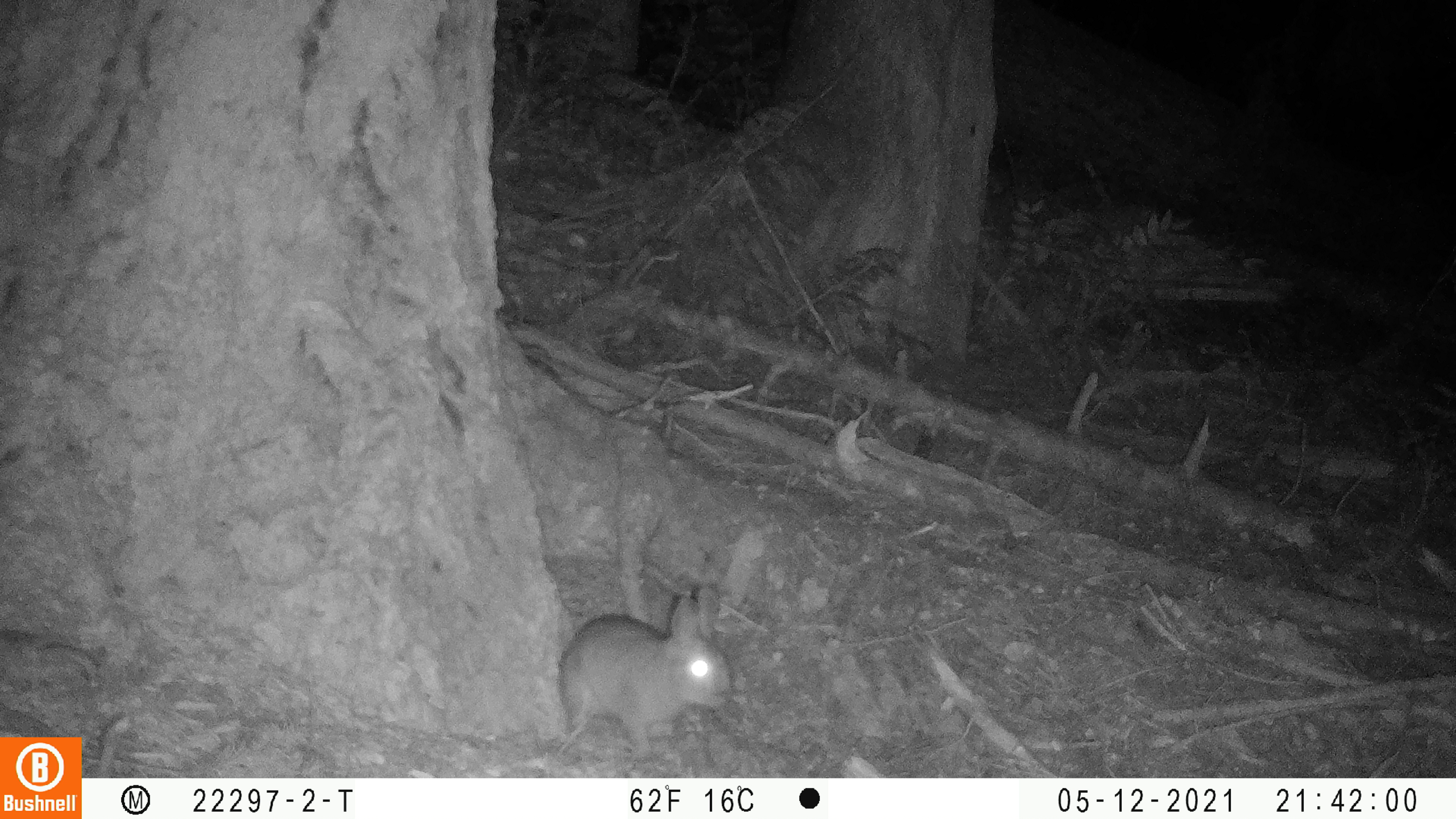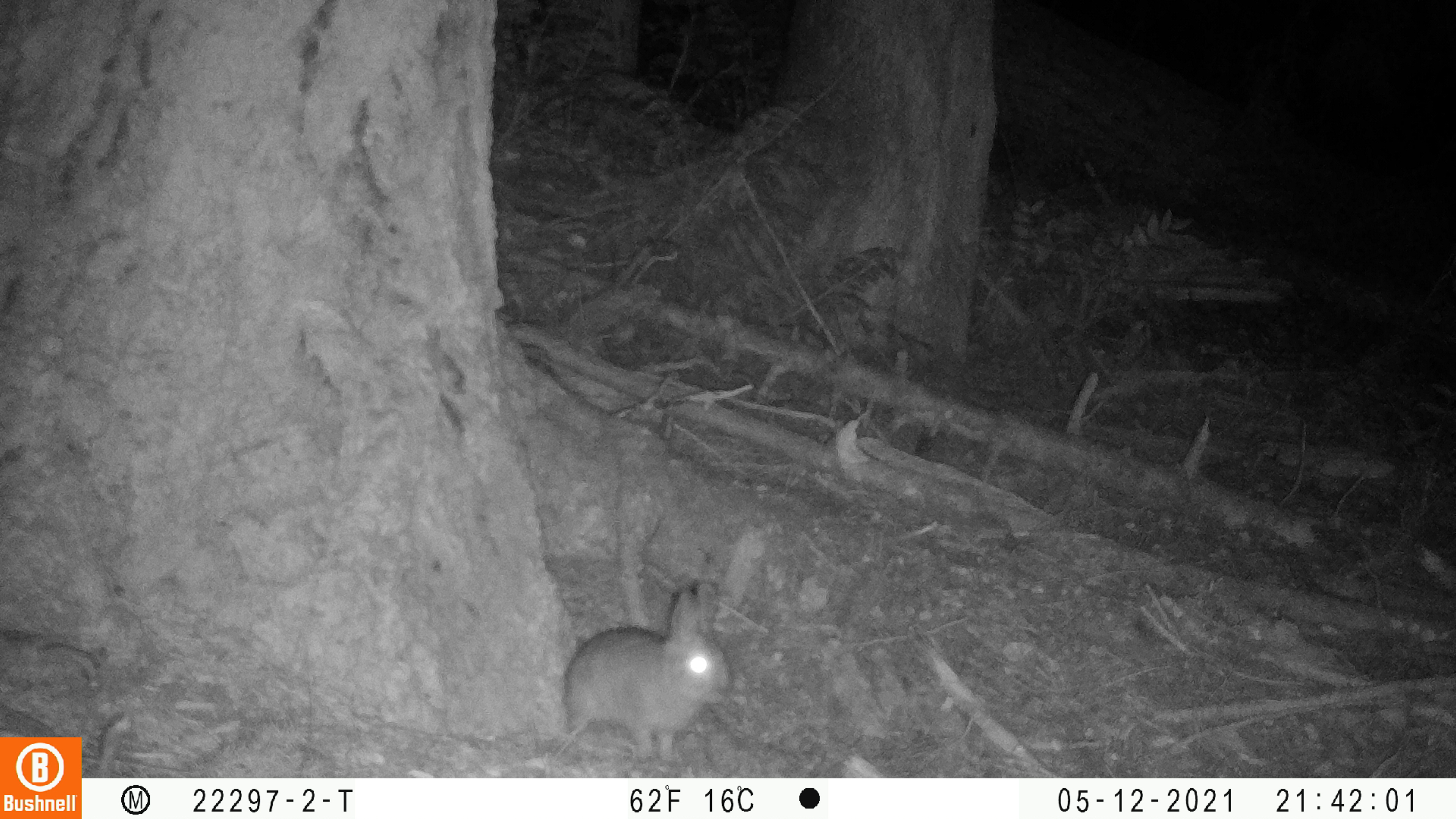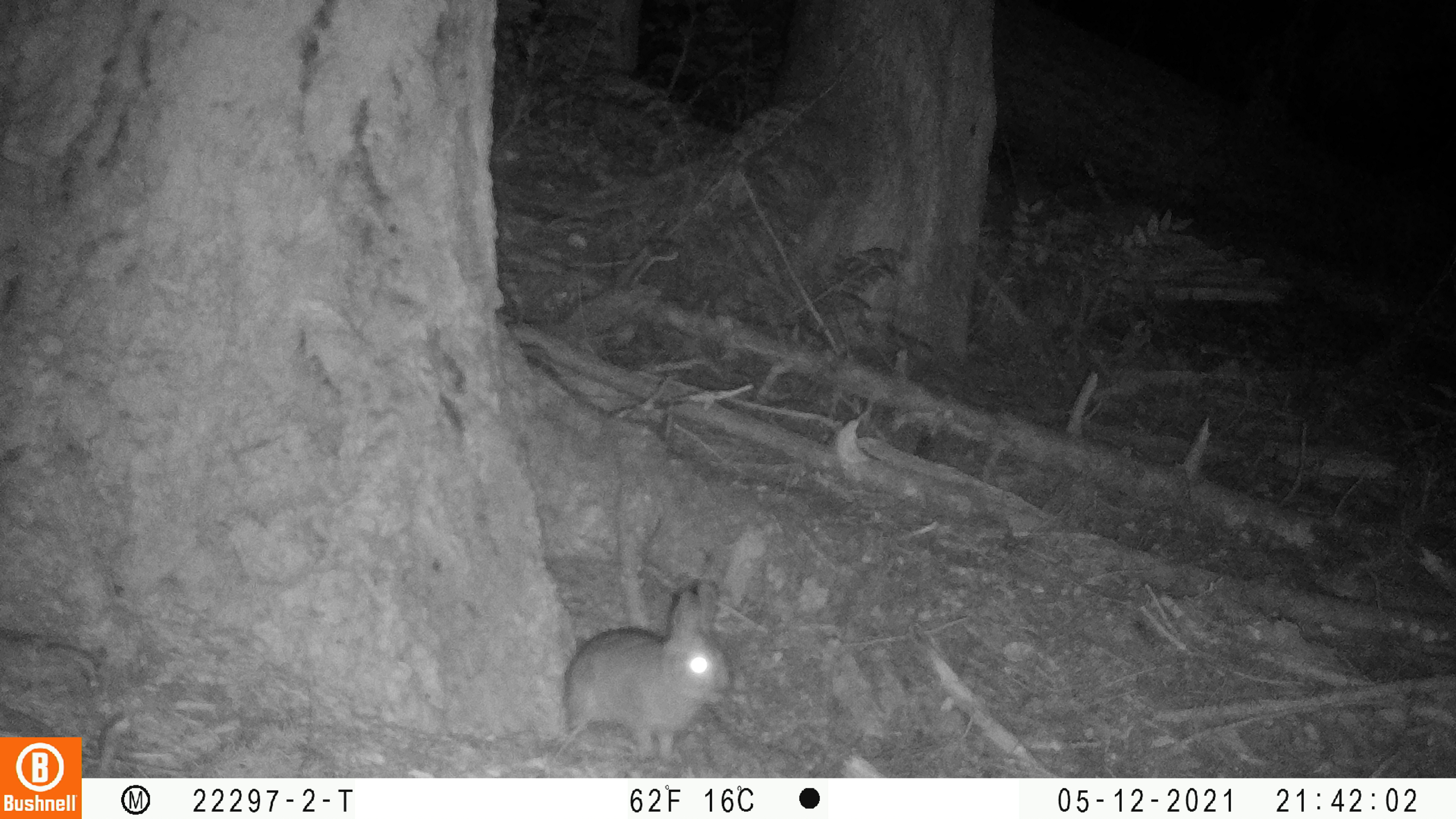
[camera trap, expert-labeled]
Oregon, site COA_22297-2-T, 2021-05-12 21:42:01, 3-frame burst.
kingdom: Animalia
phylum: Chordata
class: Mammalia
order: Lagomorpha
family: Leporidae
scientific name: Leporidae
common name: hares and rabbits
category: leporidae family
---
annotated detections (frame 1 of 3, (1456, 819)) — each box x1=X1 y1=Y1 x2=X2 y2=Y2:
leporidae family: x1=537 y1=562 x2=751 y2=773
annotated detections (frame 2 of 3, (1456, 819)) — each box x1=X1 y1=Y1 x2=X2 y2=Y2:
leporidae family: x1=537 y1=563 x2=743 y2=774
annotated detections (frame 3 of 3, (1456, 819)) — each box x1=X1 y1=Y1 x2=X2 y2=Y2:
leporidae family: x1=543 y1=566 x2=743 y2=764